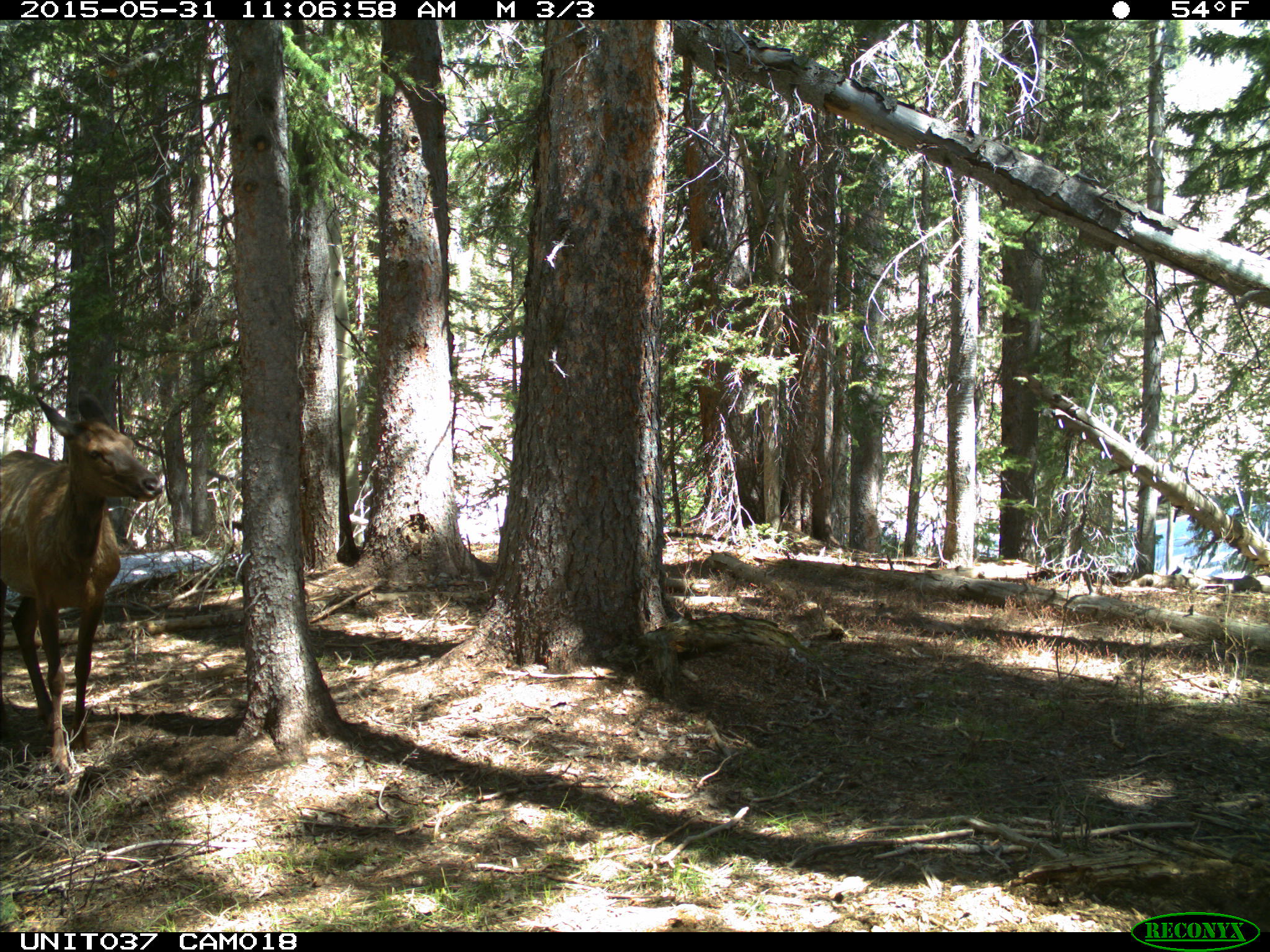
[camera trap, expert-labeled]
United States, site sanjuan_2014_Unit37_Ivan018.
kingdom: Animalia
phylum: Chordata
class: Mammalia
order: Artiodactyla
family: Cervidae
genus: Cervus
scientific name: Cervus elaphus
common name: red deer